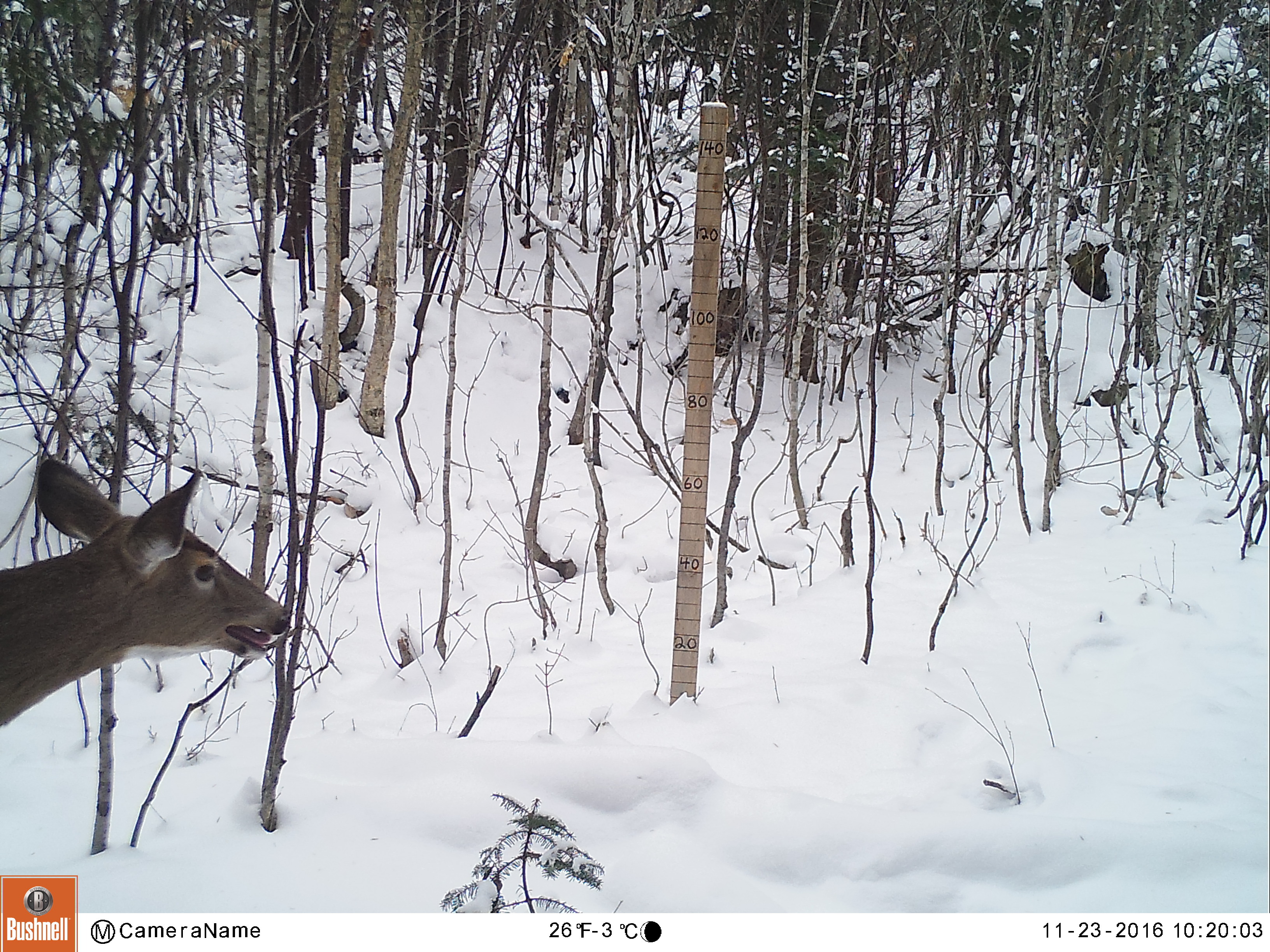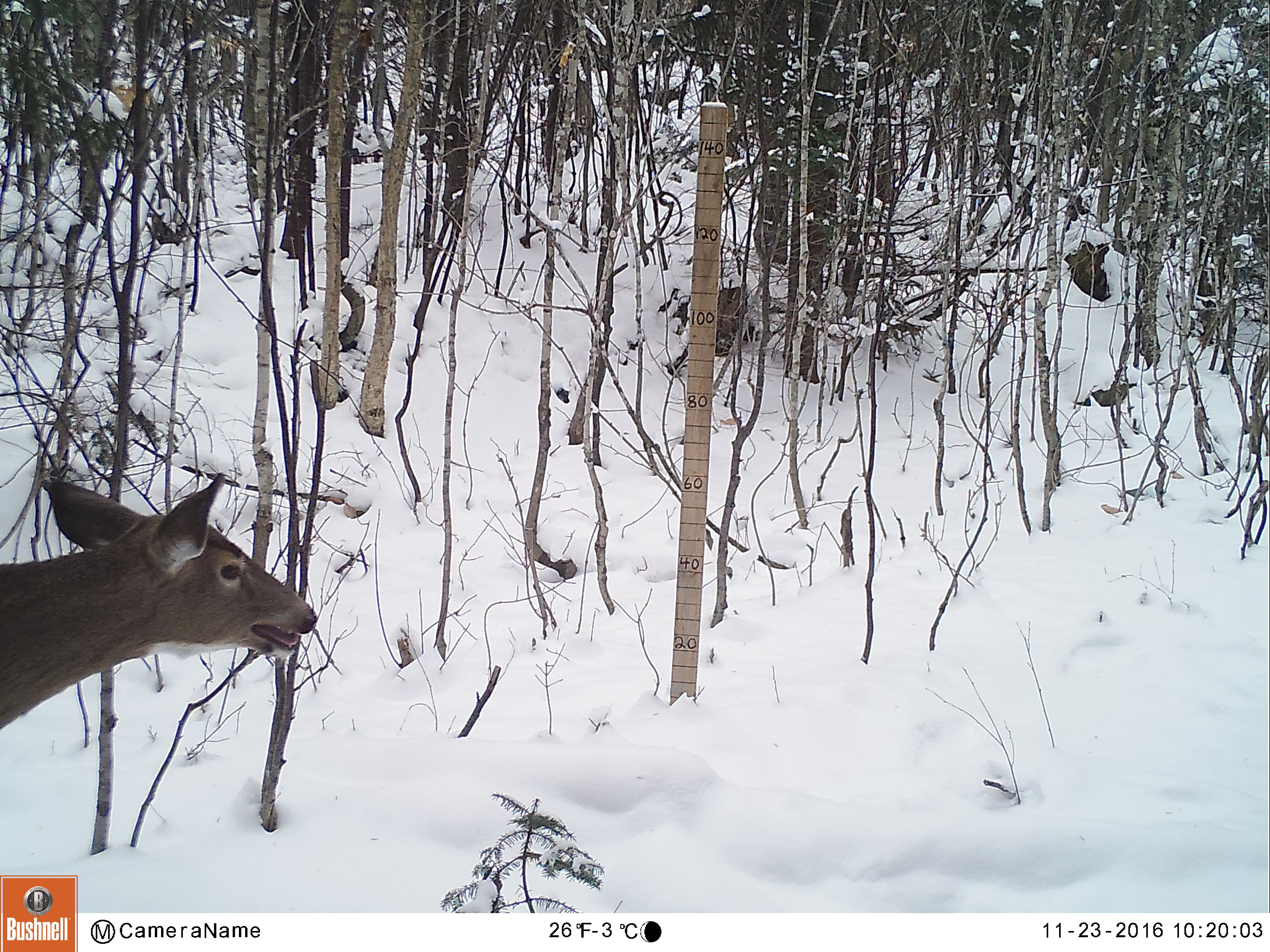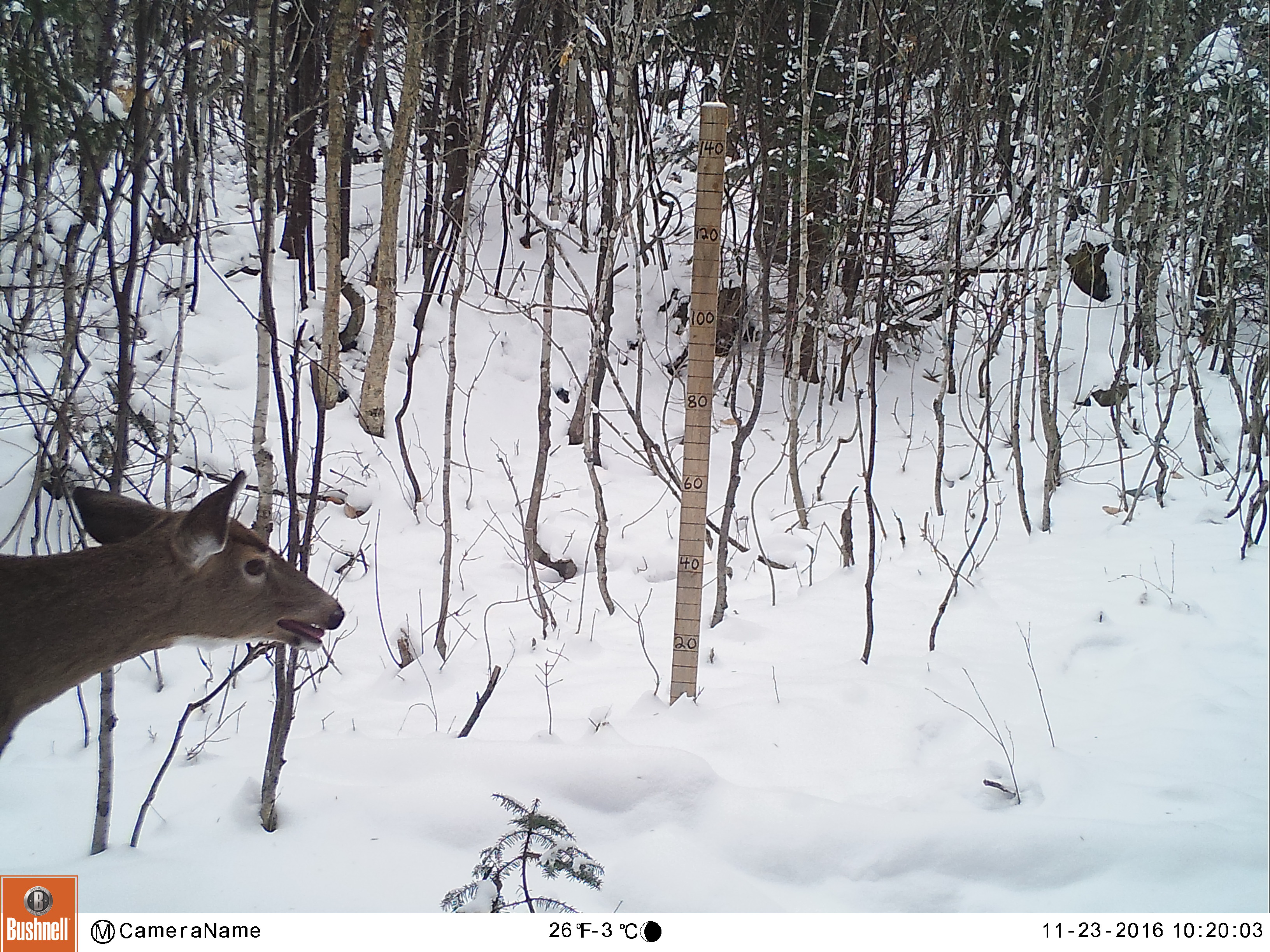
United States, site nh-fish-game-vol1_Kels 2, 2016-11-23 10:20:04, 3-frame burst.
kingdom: Animalia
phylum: Chordata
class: Mammalia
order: Artiodactyla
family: Cervidae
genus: Odocoileus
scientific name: Odocoileus virginianus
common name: white-tailed deer